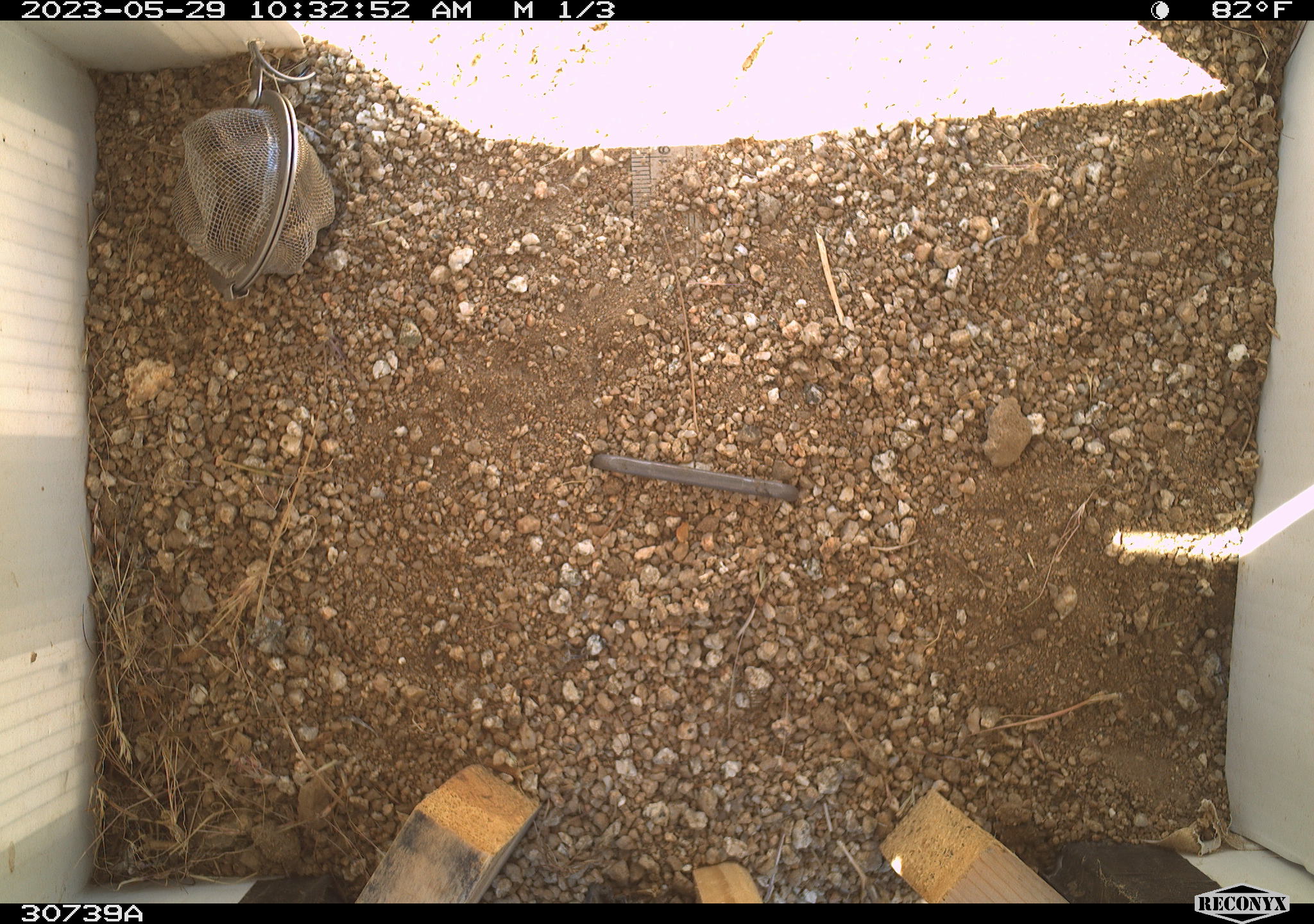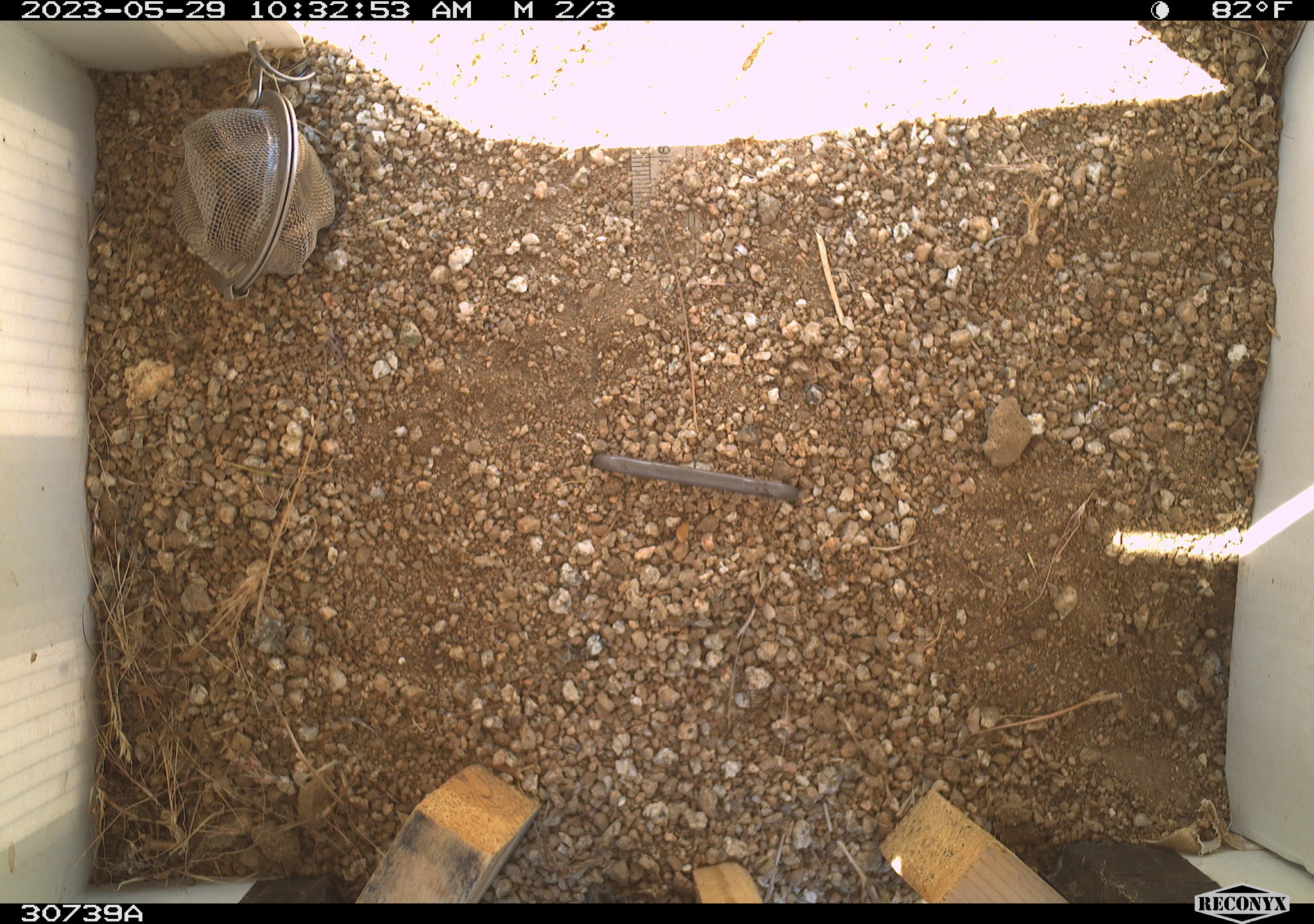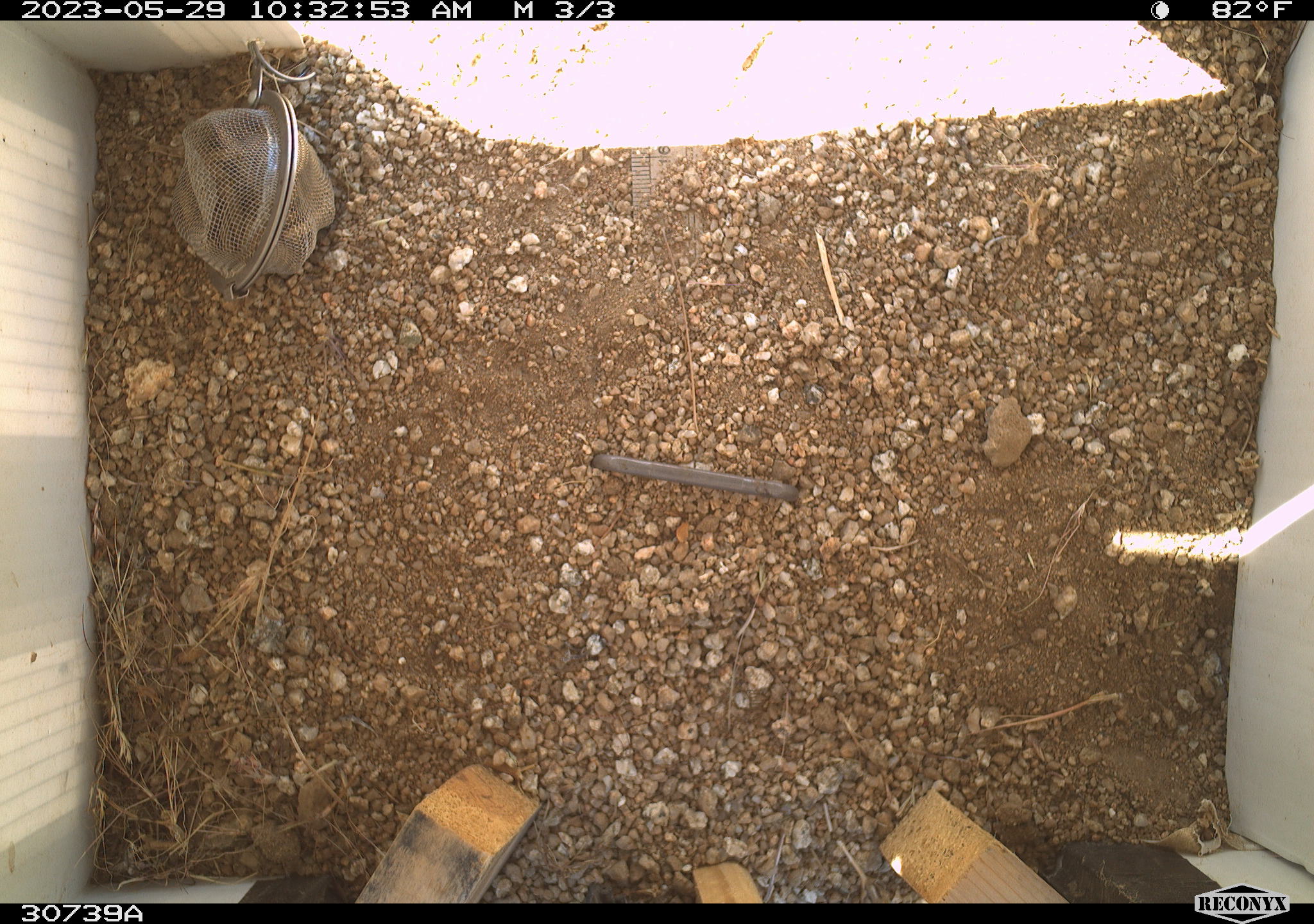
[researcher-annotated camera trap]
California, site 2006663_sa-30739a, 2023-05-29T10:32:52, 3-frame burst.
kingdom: Animalia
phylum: Chordata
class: Mammalia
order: Rodentia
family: Sciuridae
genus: Ammospermophilus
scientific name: Ammospermophilus leucurus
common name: white-tailed antelope squirrel